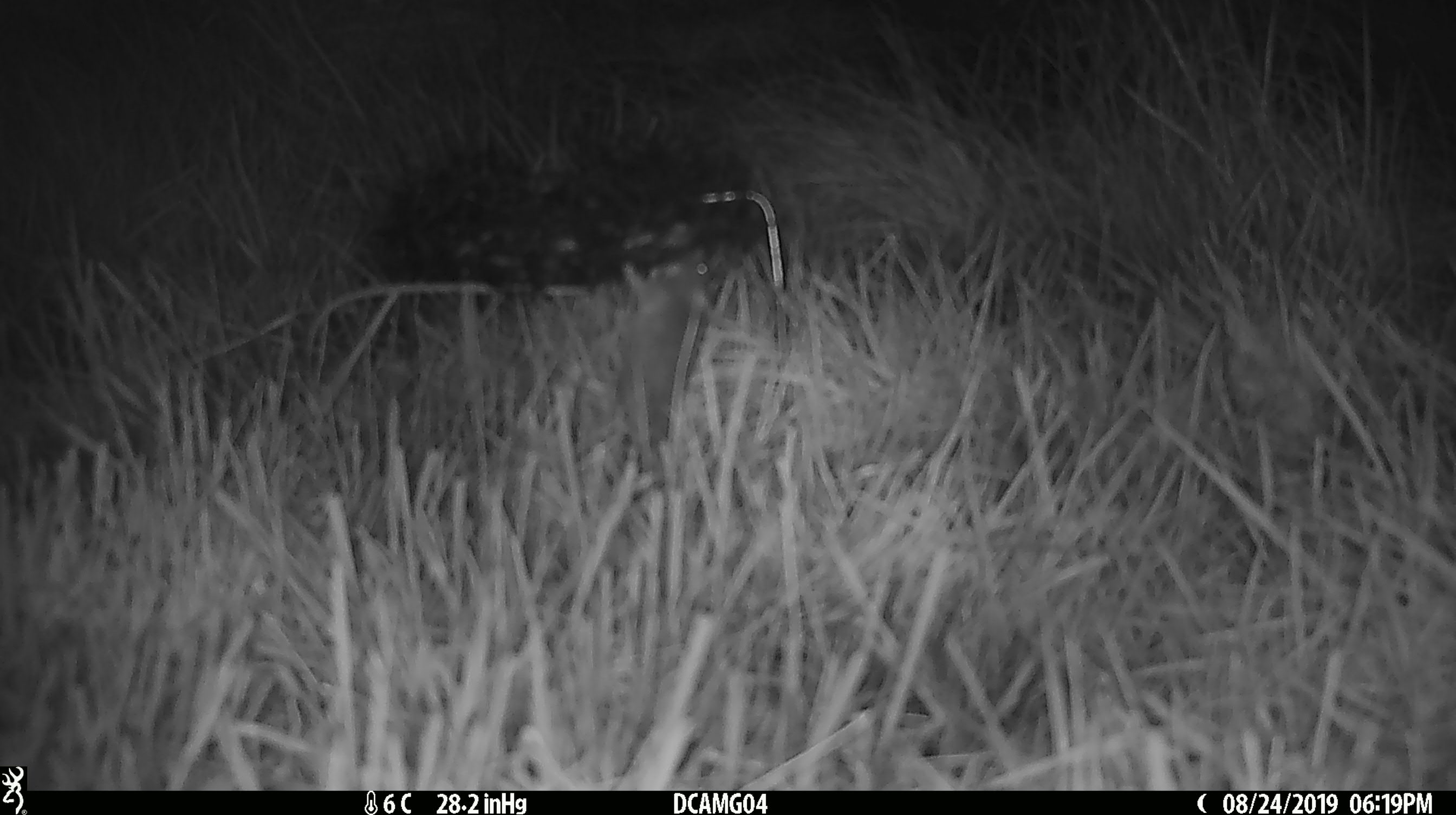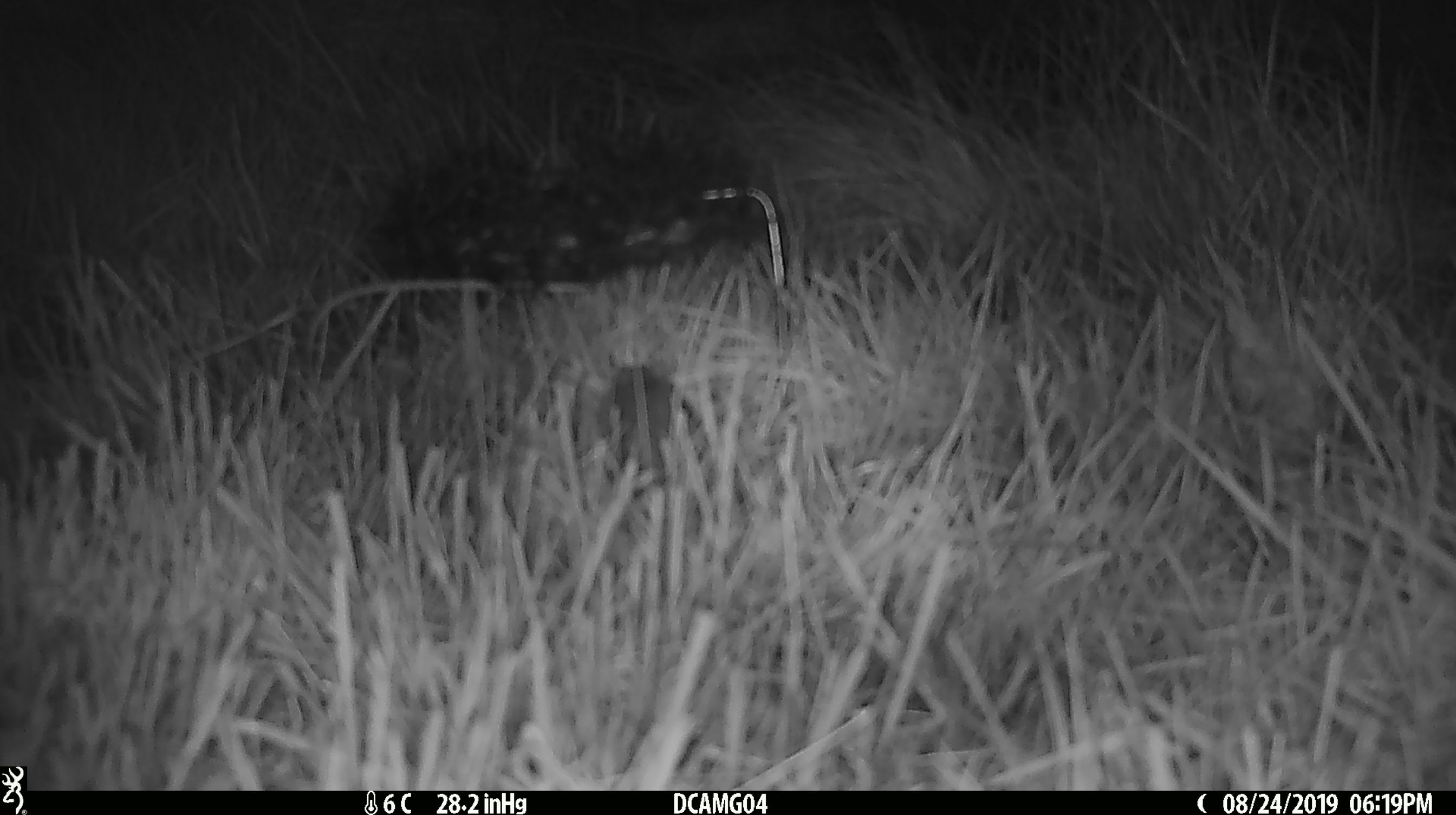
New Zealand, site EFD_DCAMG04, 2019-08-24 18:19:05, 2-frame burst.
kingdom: Animalia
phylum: Chordata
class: Mammalia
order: Rodentia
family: Muridae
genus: Mus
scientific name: Mus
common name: mouse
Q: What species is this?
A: Mouse (Mus).